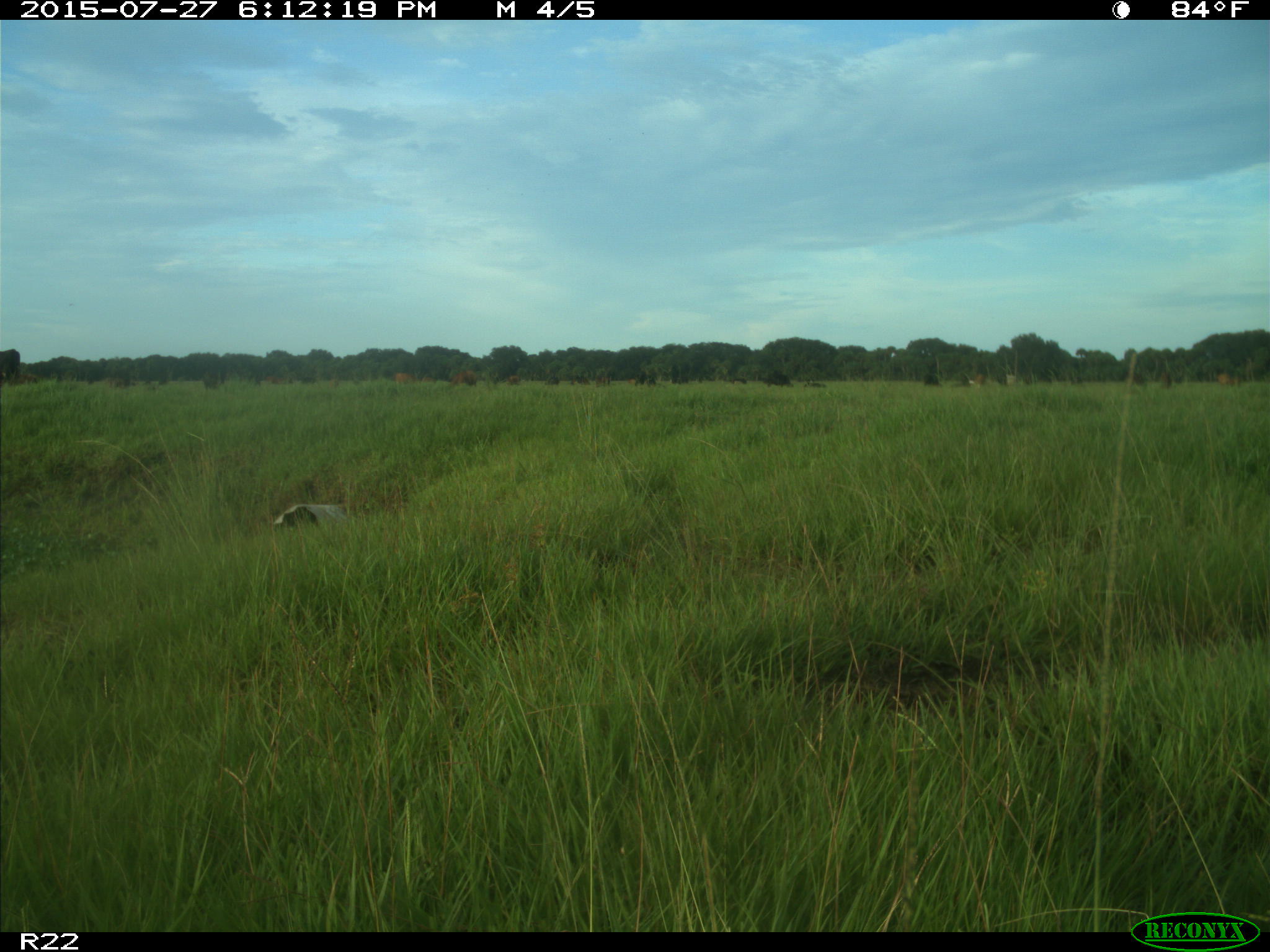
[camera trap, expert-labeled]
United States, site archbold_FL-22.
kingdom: Animalia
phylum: Chordata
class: Mammalia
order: Artiodactyla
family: Bovidae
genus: Bos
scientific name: Bos taurus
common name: domestic cow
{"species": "Bos taurus (domestic cow)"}